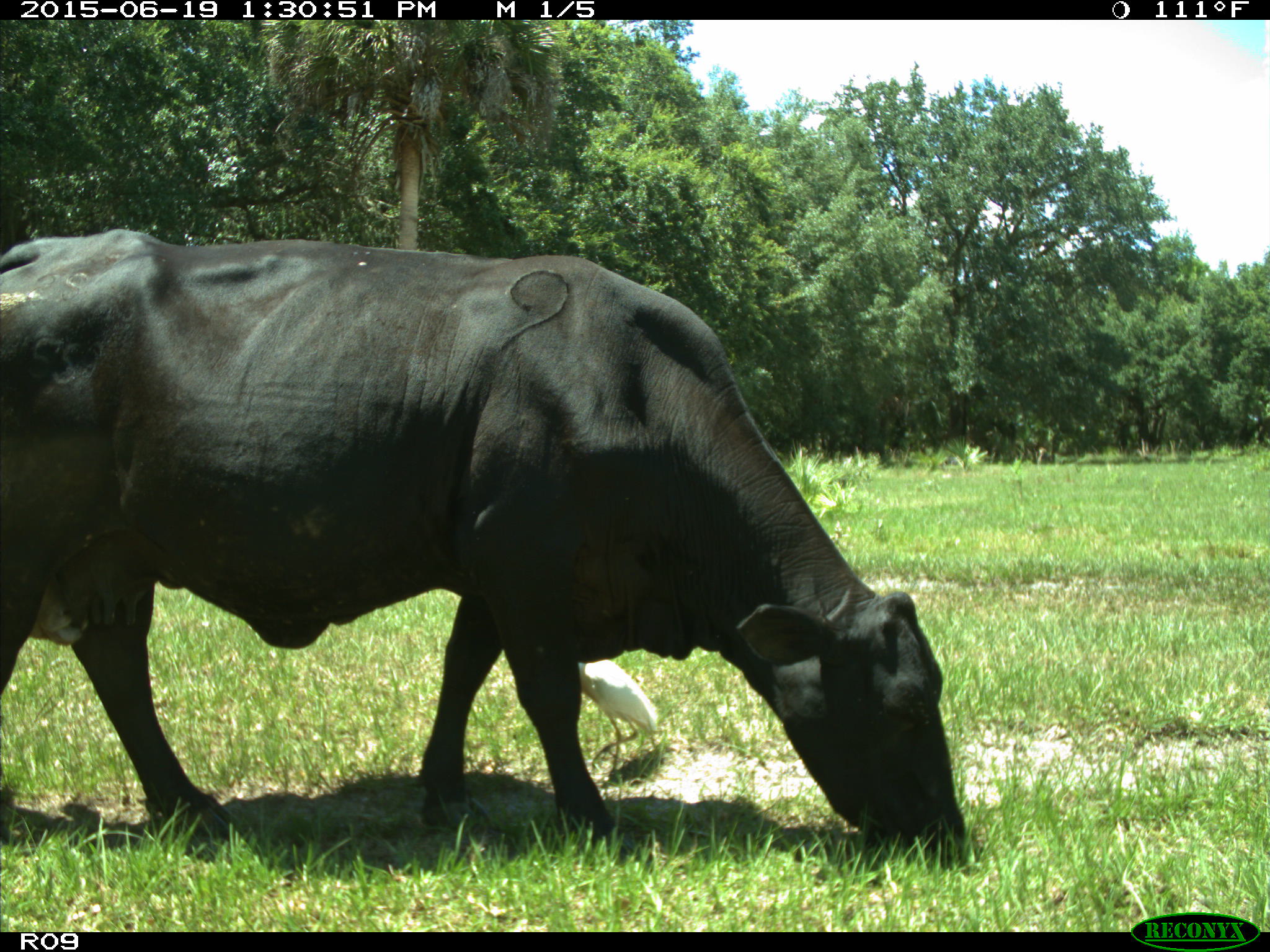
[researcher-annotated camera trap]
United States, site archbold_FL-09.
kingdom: Animalia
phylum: Chordata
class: Mammalia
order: Artiodactyla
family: Bovidae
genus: Bos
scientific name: Bos taurus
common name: domestic cow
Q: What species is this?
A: Bos taurus (domestic cow).